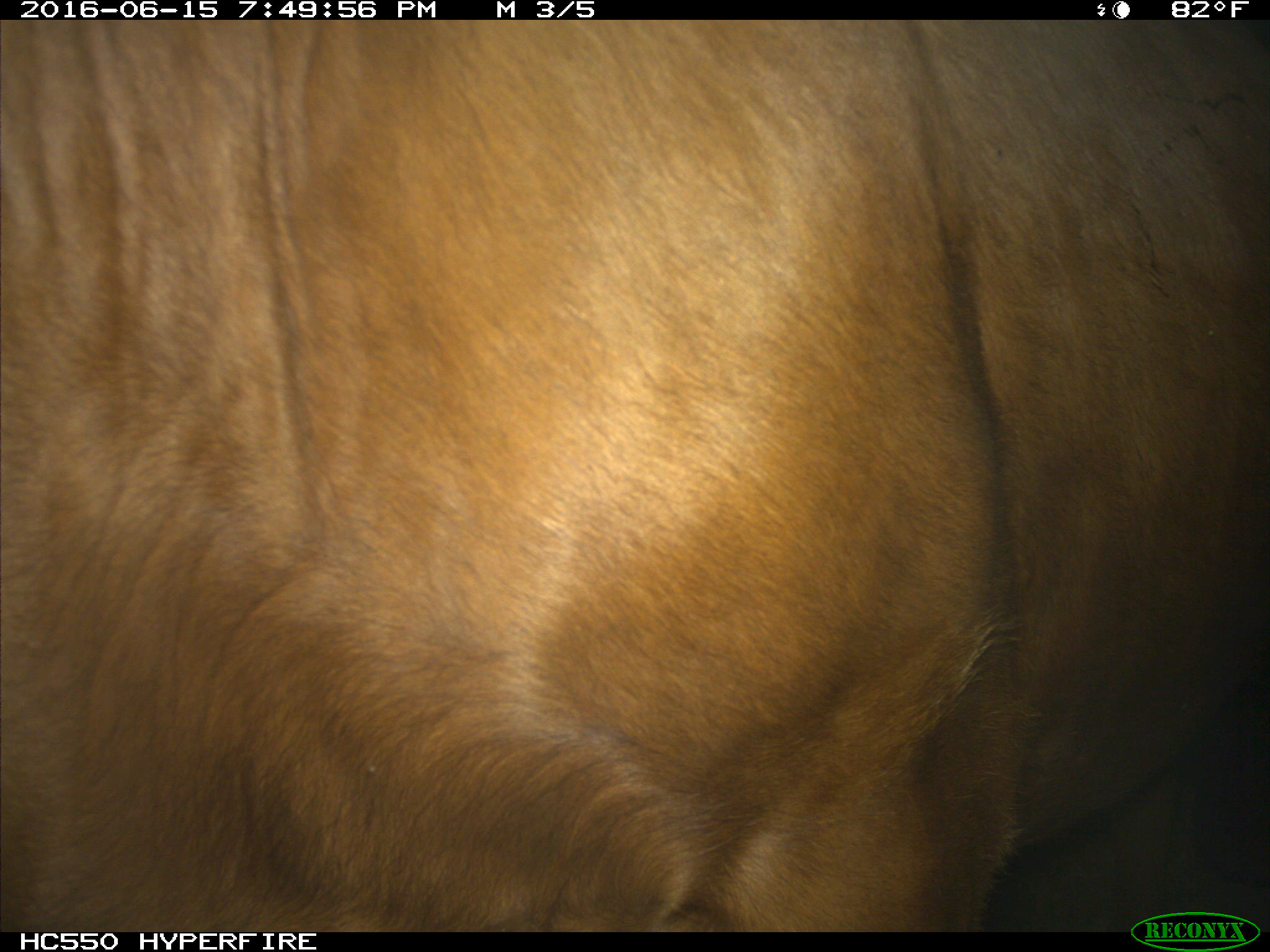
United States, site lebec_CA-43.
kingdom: Animalia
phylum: Chordata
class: Mammalia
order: Artiodactyla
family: Bovidae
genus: Bos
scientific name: Bos taurus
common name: domestic cow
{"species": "Bos taurus (domestic cow)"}